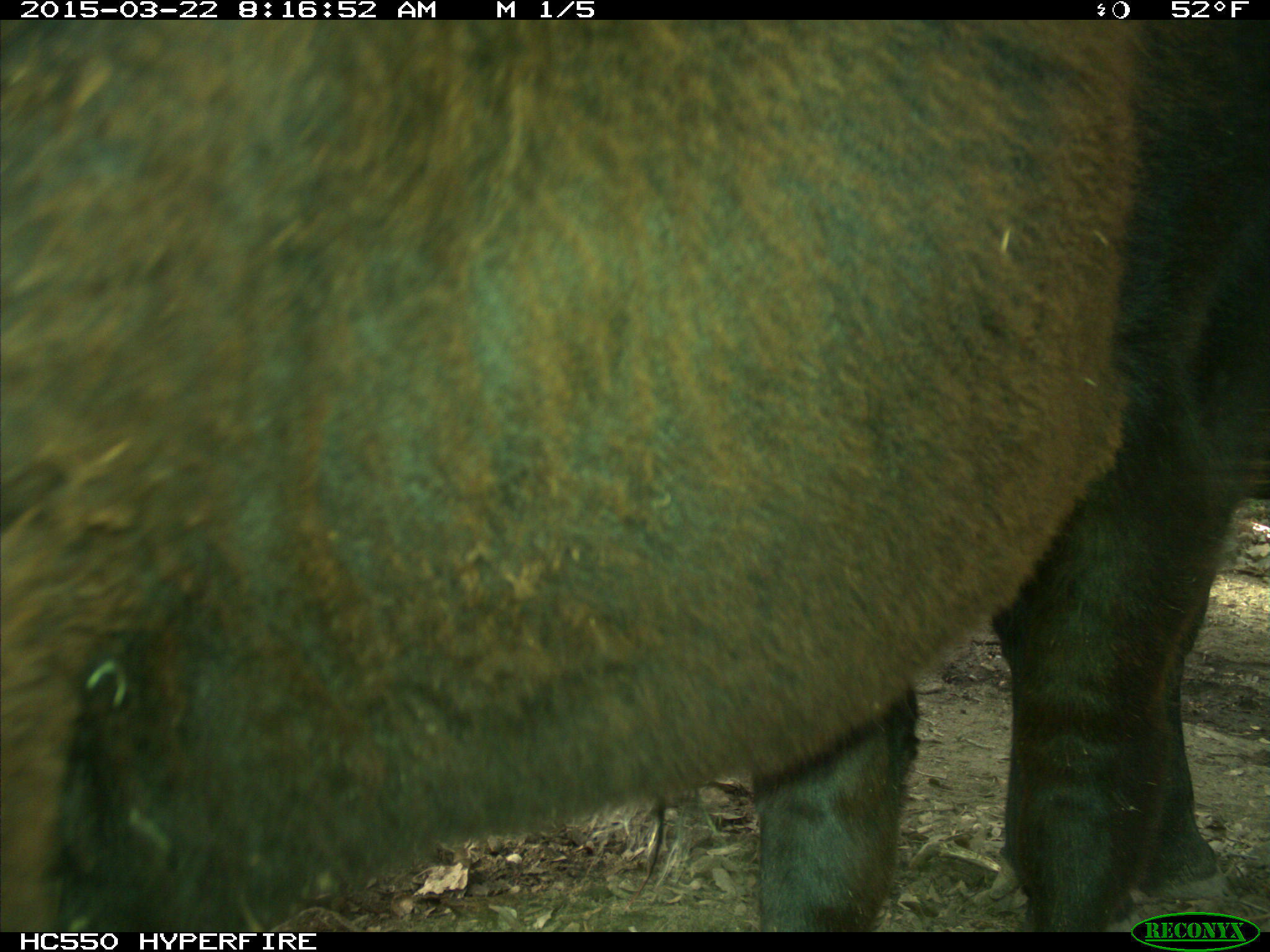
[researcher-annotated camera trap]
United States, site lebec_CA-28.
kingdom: Animalia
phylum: Chordata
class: Mammalia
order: Artiodactyla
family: Bovidae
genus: Bos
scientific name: Bos taurus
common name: domestic cow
Bos taurus (domestic cow).